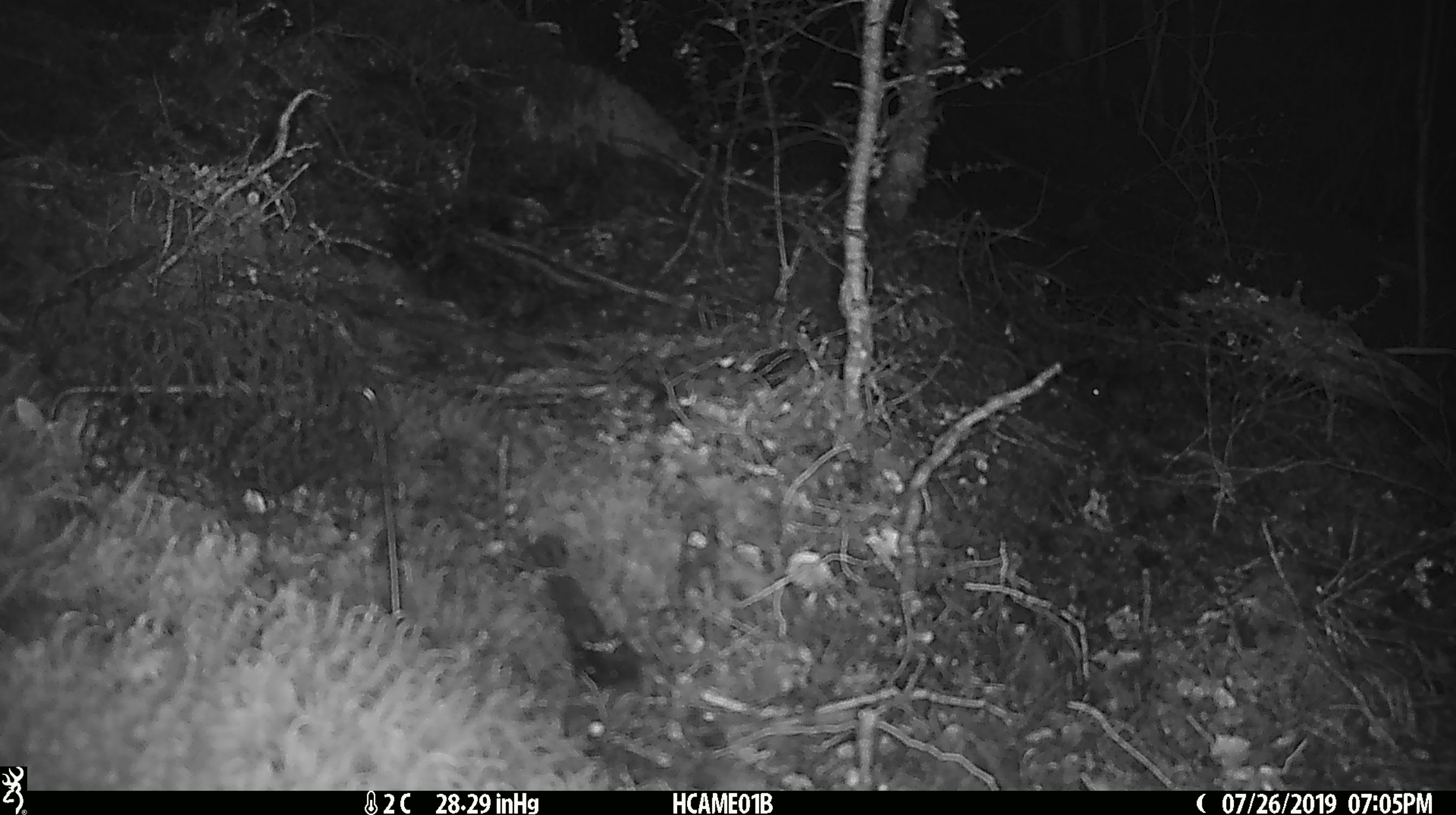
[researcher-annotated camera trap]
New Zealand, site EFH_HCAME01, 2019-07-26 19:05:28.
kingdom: Animalia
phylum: Chordata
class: Mammalia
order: Rodentia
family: Muridae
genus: Mus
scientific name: Mus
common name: mouse